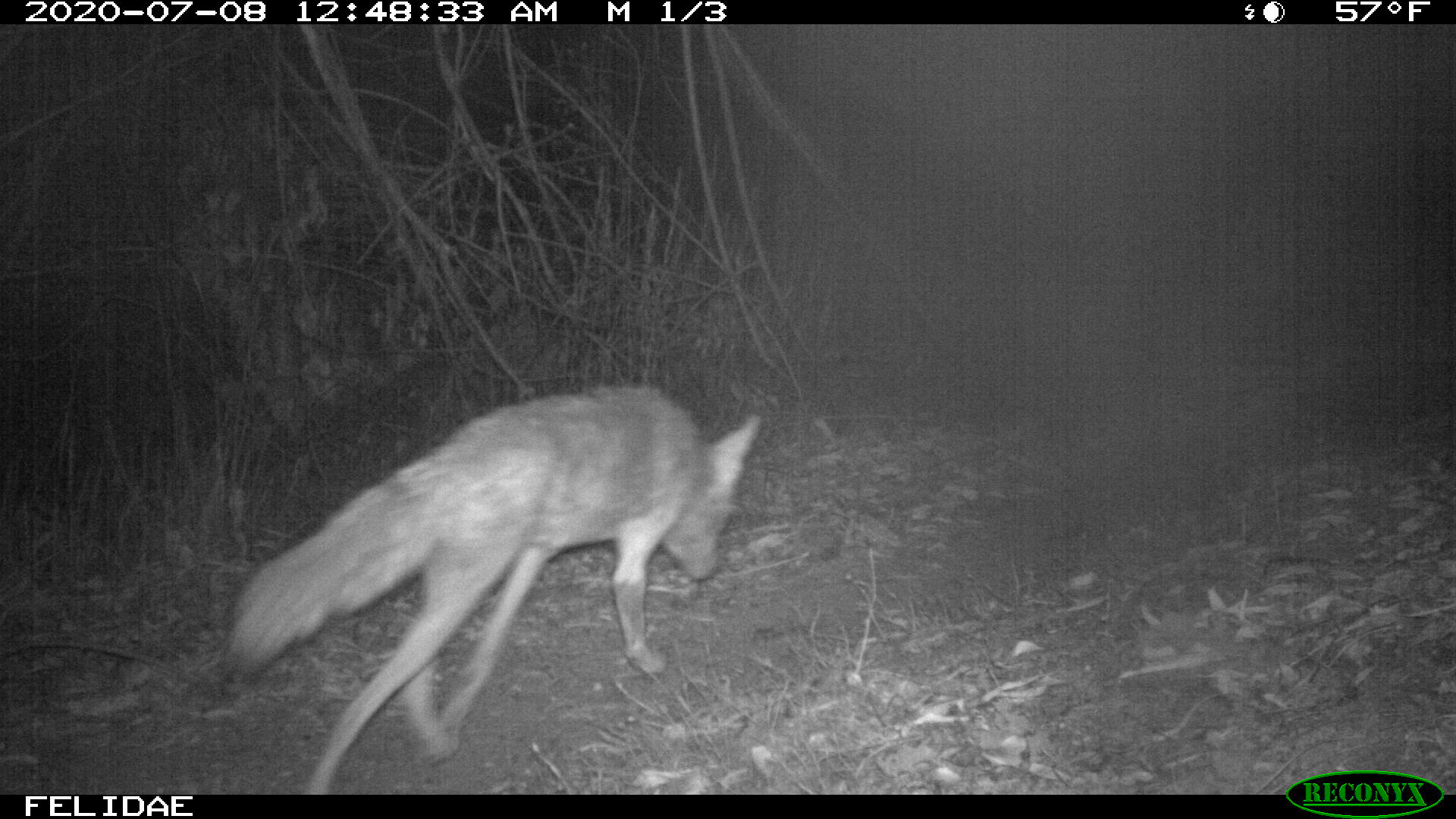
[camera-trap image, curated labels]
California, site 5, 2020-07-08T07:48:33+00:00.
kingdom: Animalia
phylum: Chordata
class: Mammalia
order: Carnivora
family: Canidae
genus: Canis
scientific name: Canis latrans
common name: coyote